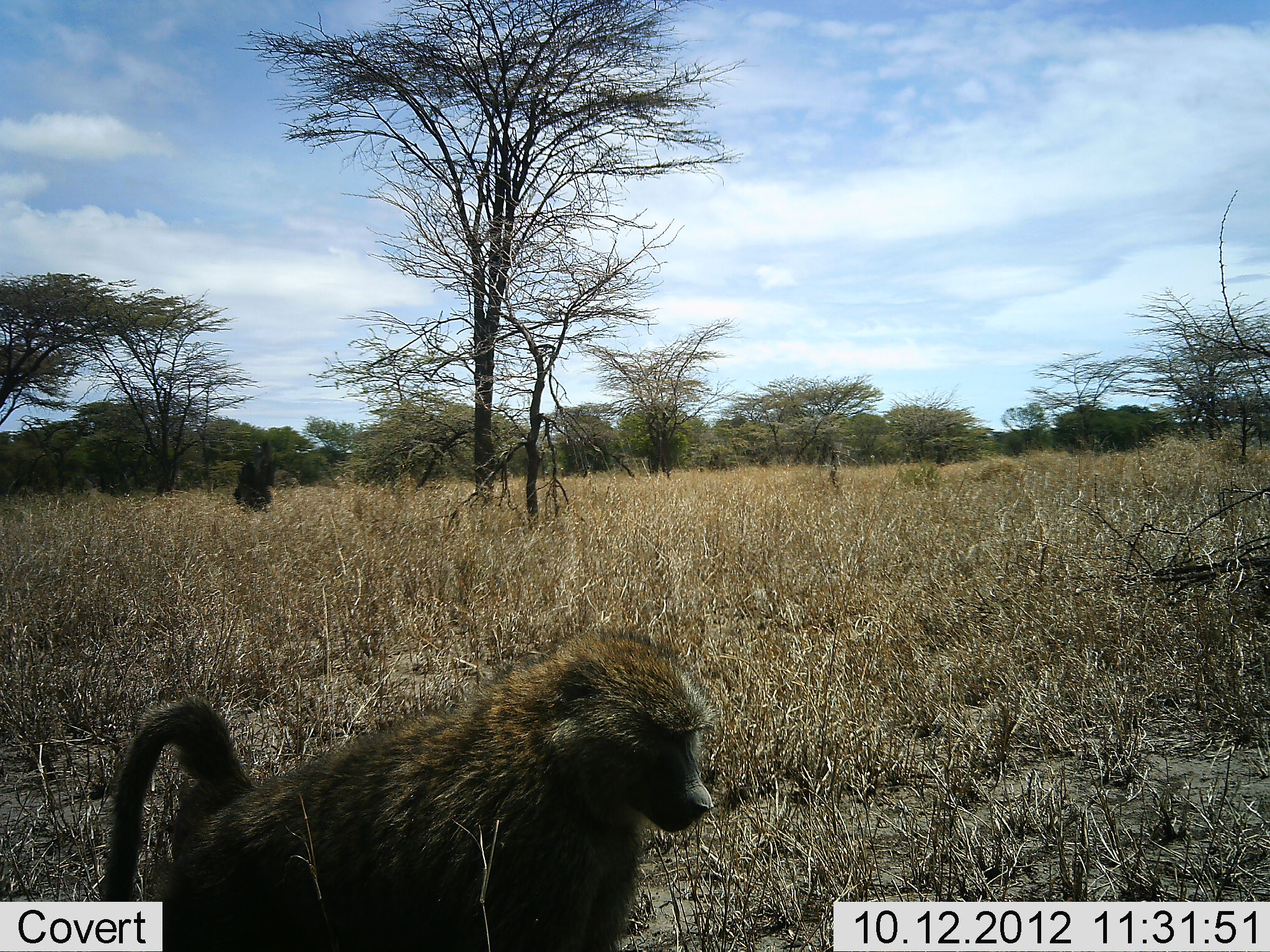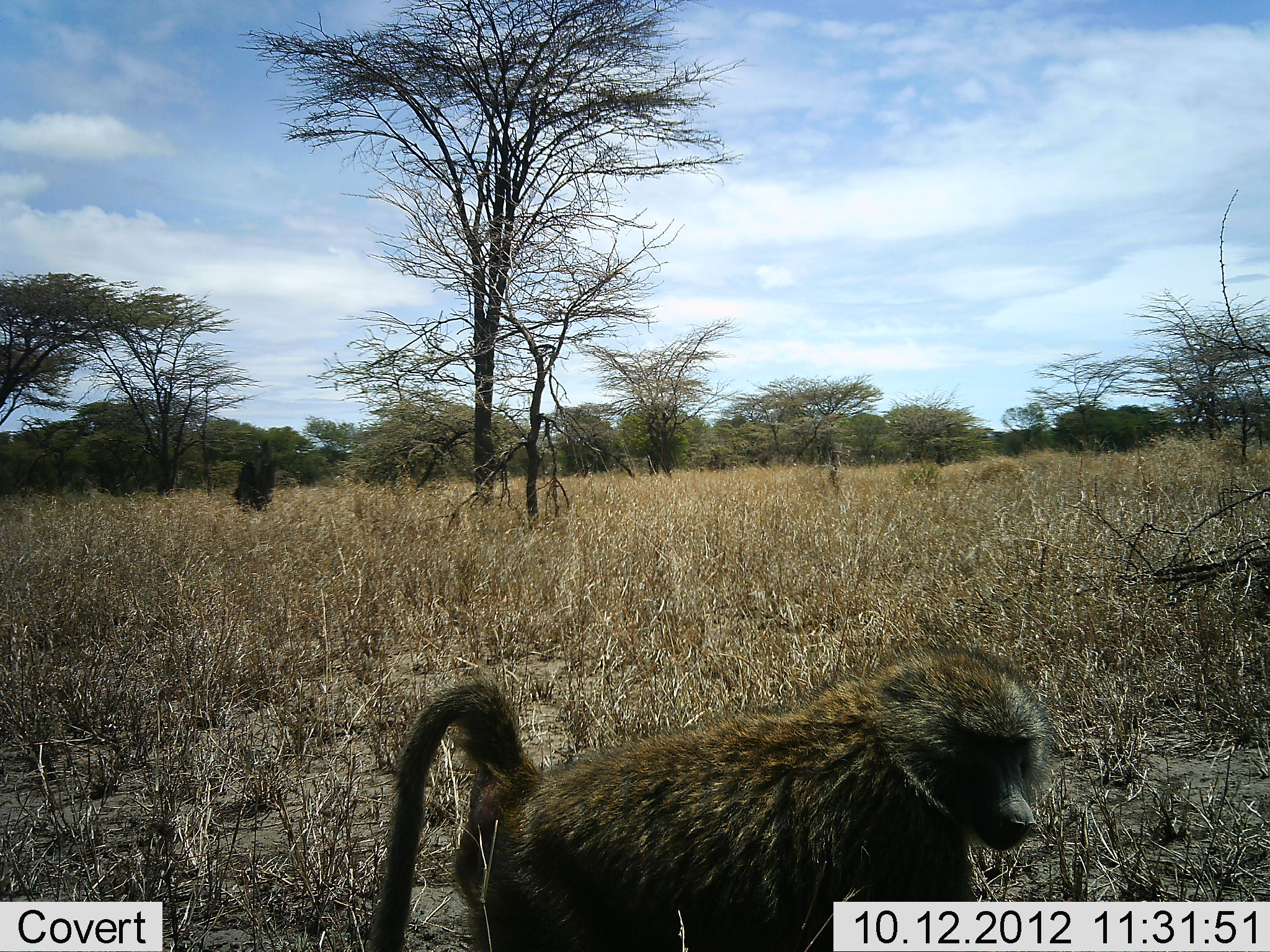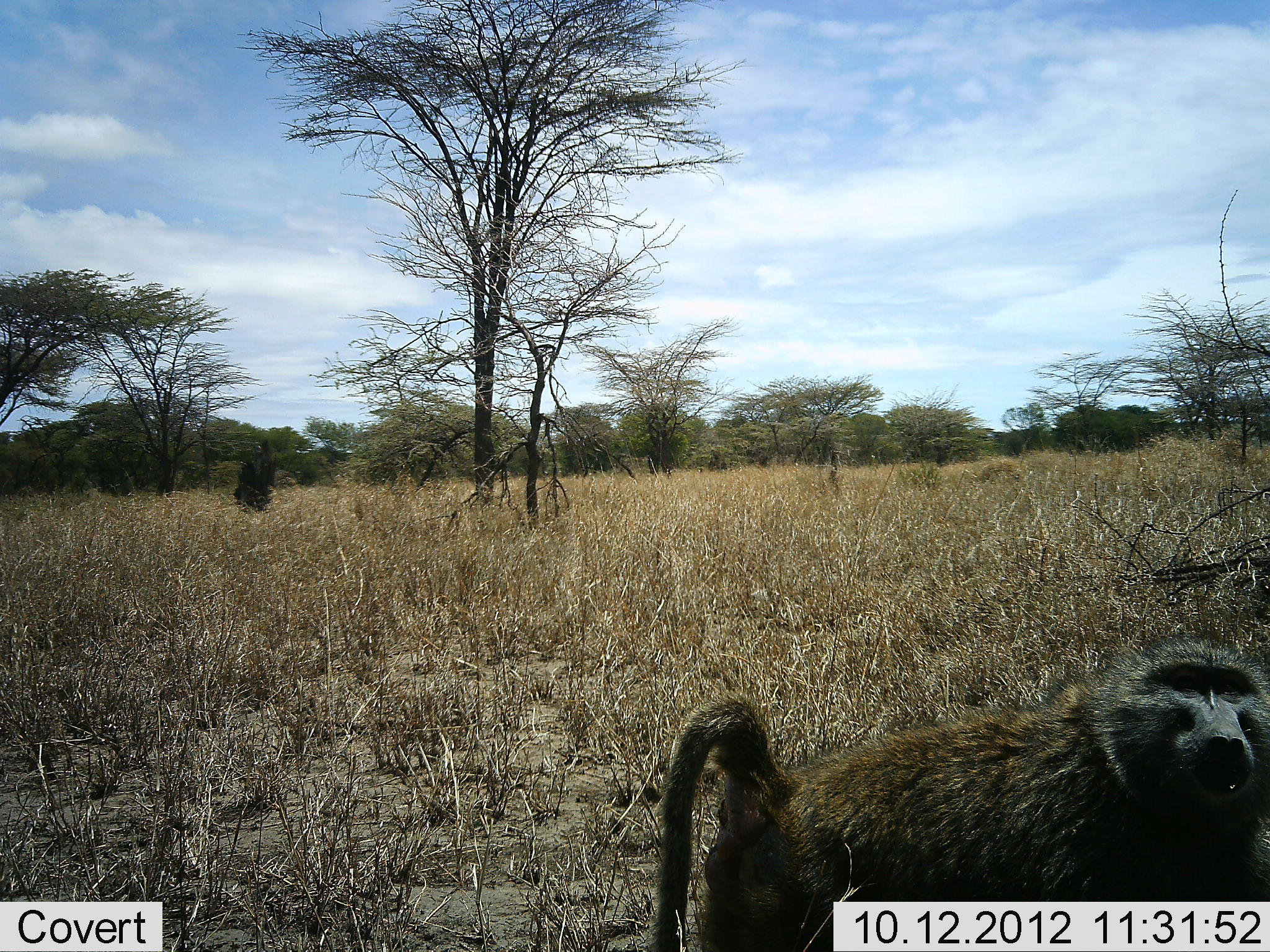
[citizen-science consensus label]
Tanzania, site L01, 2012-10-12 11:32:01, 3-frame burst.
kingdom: Animalia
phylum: Chordata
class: Mammalia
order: Primates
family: Cercopithecidae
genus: Papio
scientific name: Papio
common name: baboon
Baboon (Papio), count 1. Behavior (volunteer vote fractions): standing 0%, resting 0%, moving 100%, interacting 0%. Young present (vote fraction): 0%. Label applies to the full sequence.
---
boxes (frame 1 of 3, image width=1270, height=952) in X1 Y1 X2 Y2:
animal: 102 627 715 889